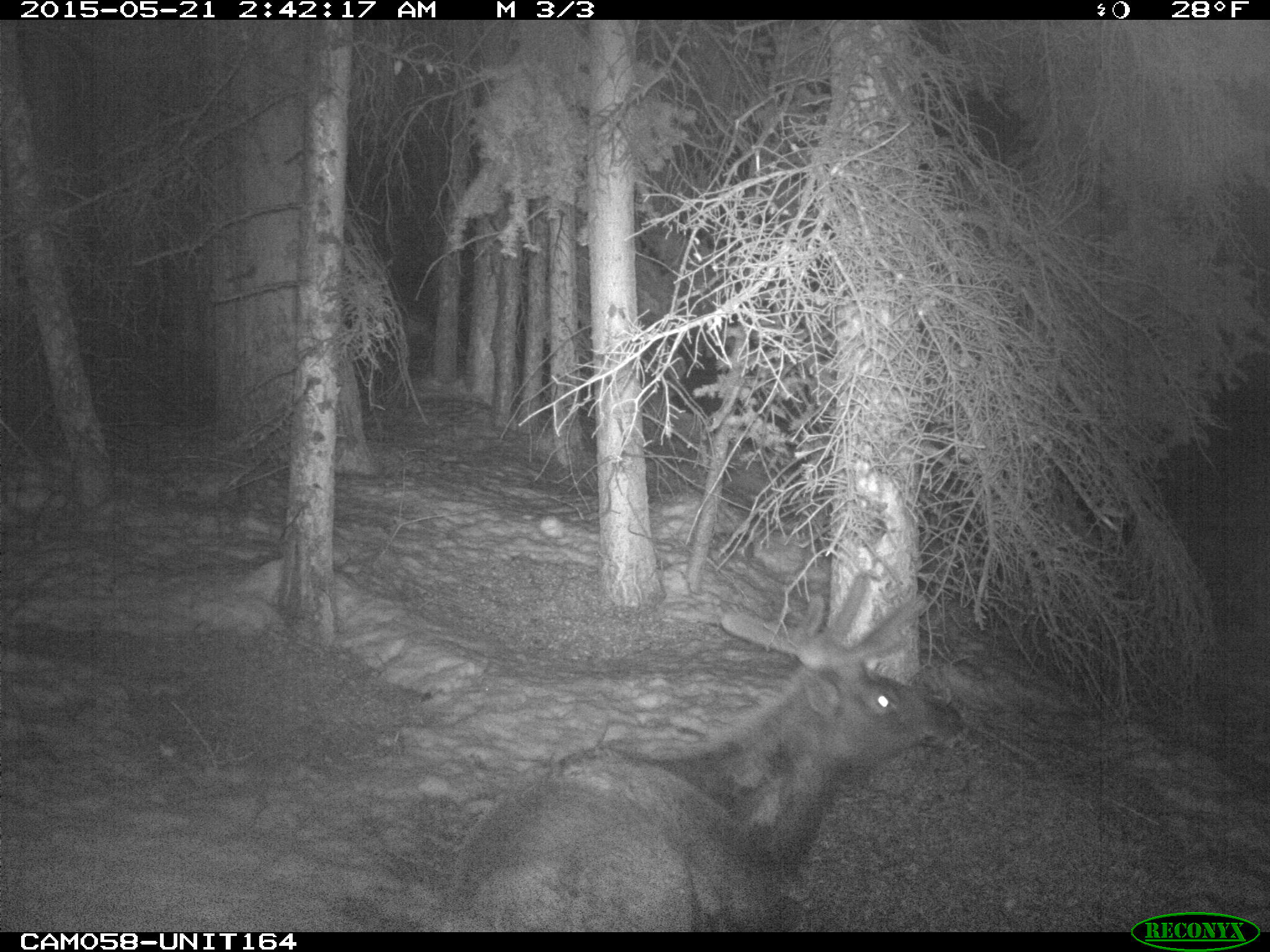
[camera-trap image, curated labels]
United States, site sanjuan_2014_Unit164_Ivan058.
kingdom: Animalia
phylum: Chordata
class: Mammalia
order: Artiodactyla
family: Cervidae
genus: Cervus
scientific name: Cervus elaphus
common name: red deer